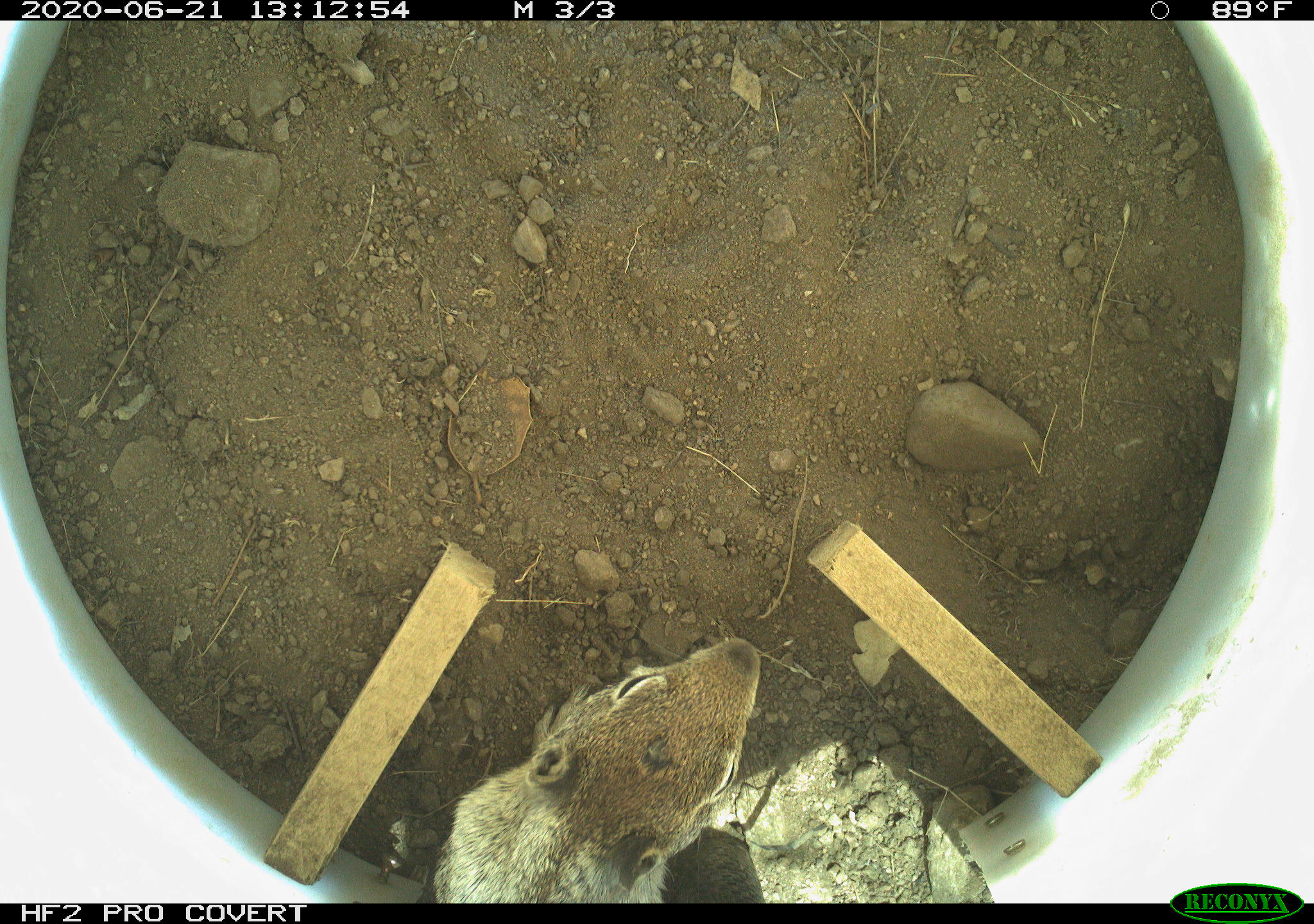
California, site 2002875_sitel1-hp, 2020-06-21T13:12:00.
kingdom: Animalia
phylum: Chordata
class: Mammalia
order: Rodentia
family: Sciuridae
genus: Otospermophilus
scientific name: Otospermophilus beecheyi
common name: california ground squirrel